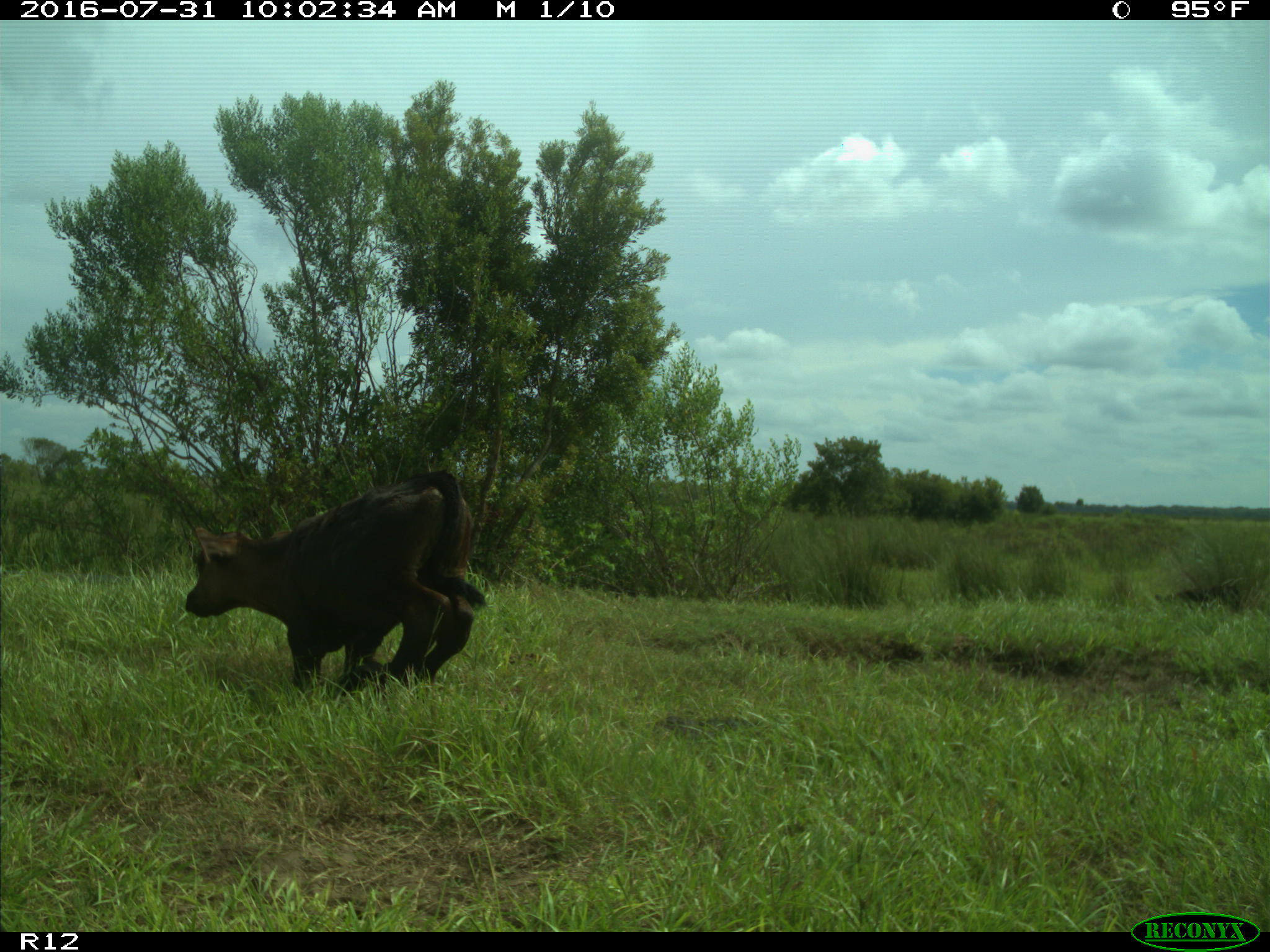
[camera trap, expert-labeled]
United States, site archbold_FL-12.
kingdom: Animalia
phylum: Chordata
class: Mammalia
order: Artiodactyla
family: Bovidae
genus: Bos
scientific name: Bos taurus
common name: domestic cow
Bos taurus (domestic cow).